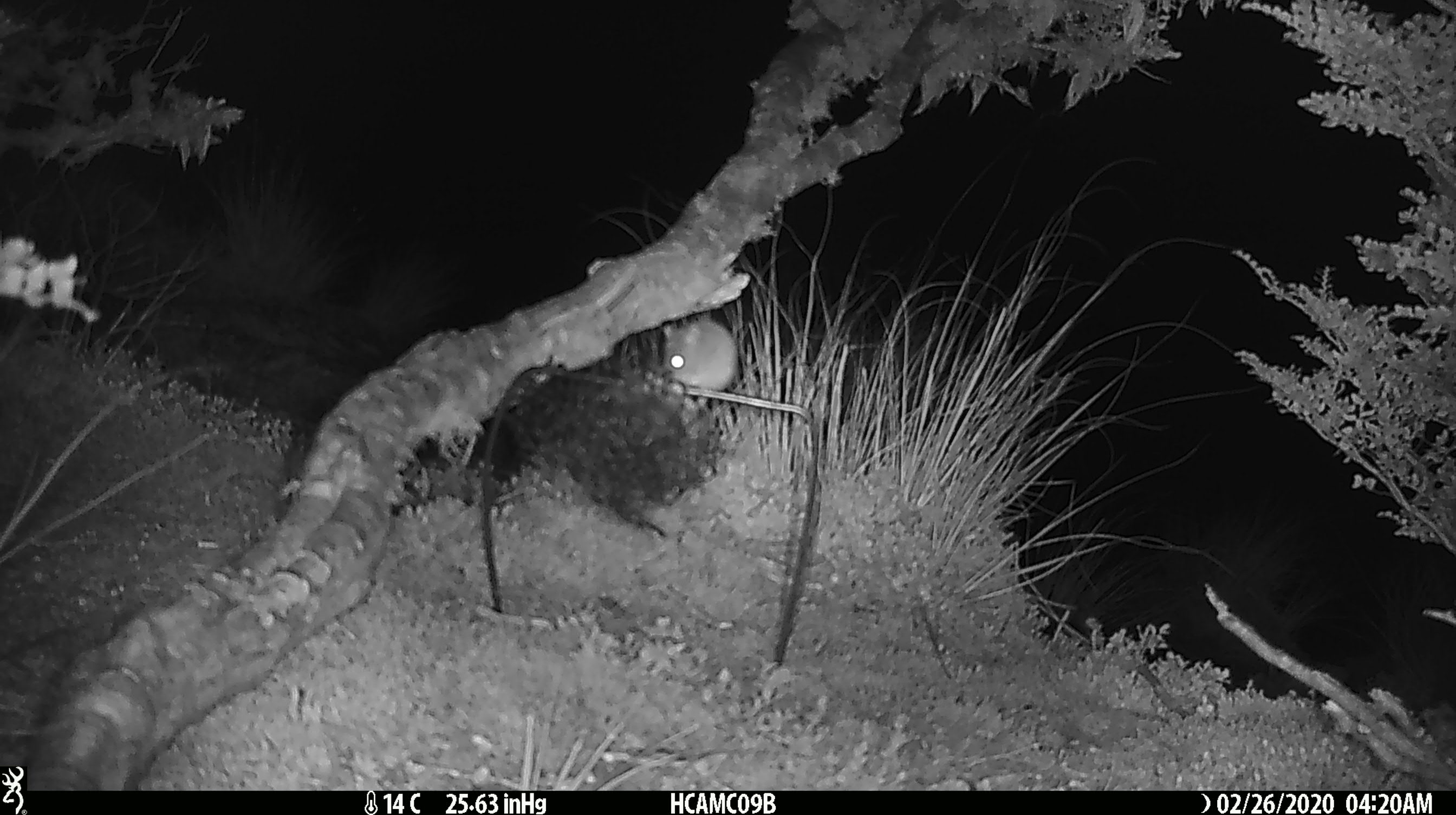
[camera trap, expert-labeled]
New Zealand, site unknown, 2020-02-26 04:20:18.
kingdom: Animalia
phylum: Chordata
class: Mammalia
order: Rodentia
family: Muridae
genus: Mus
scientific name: Mus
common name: mouse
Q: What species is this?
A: Mouse (Mus).